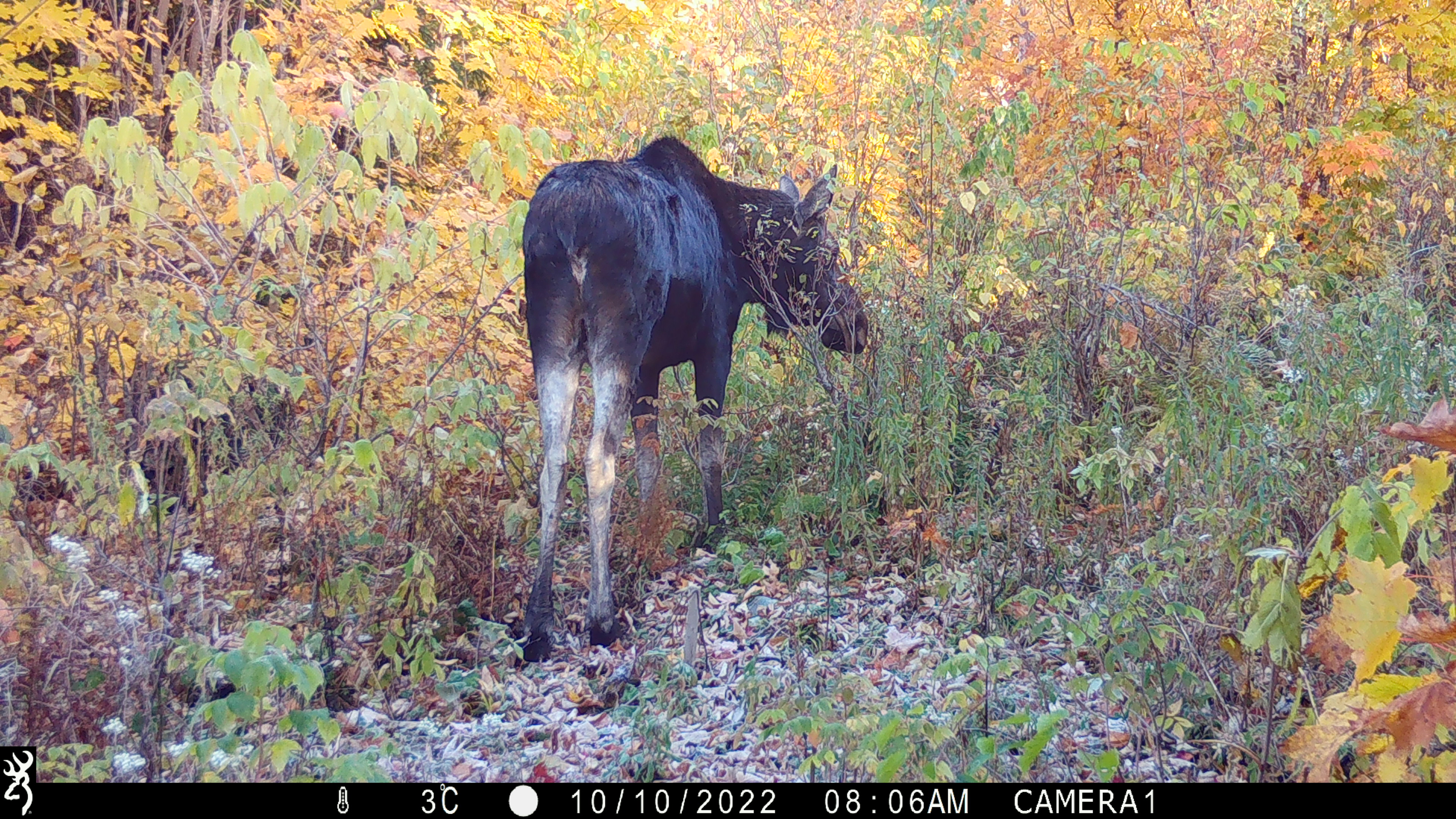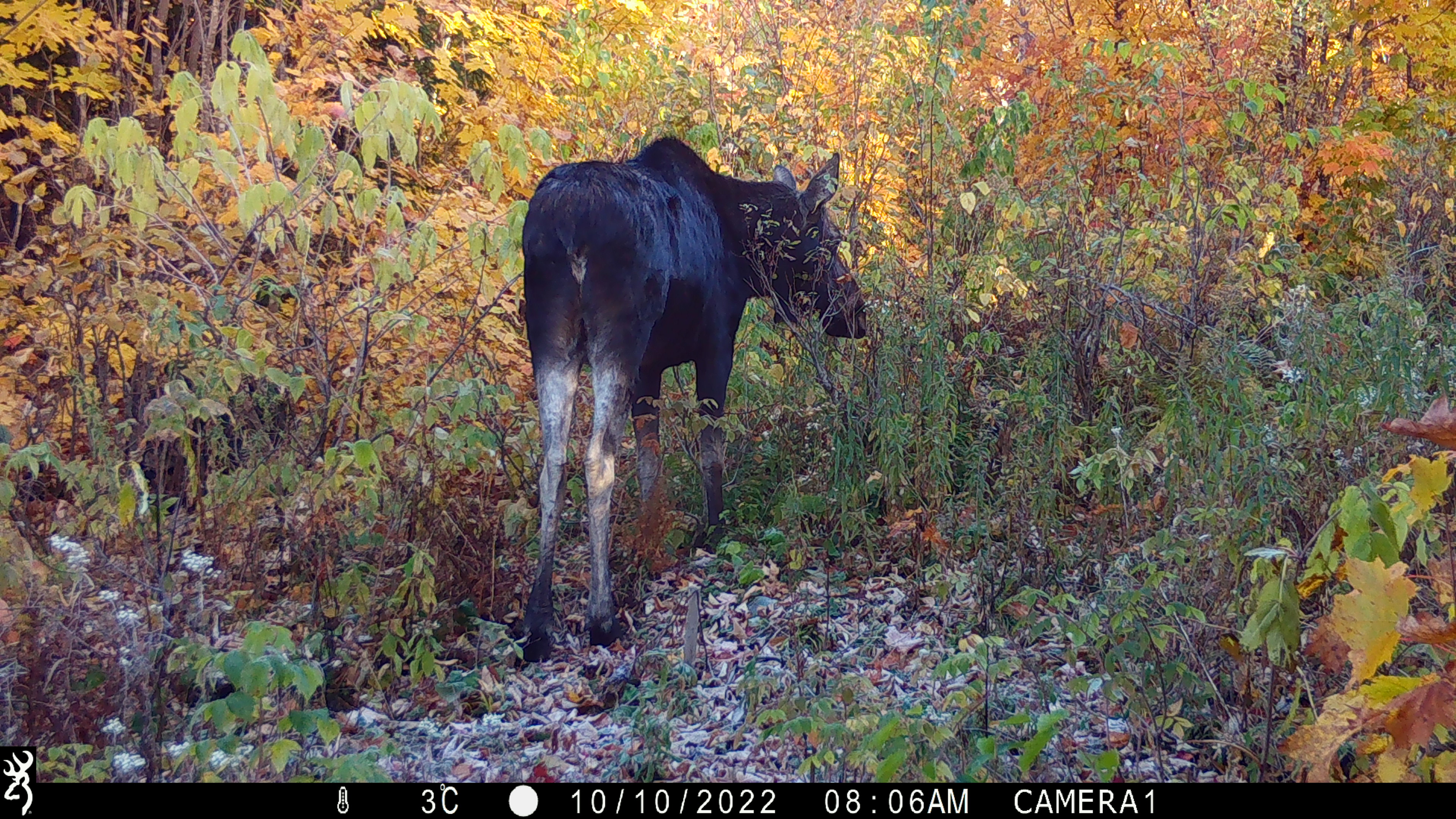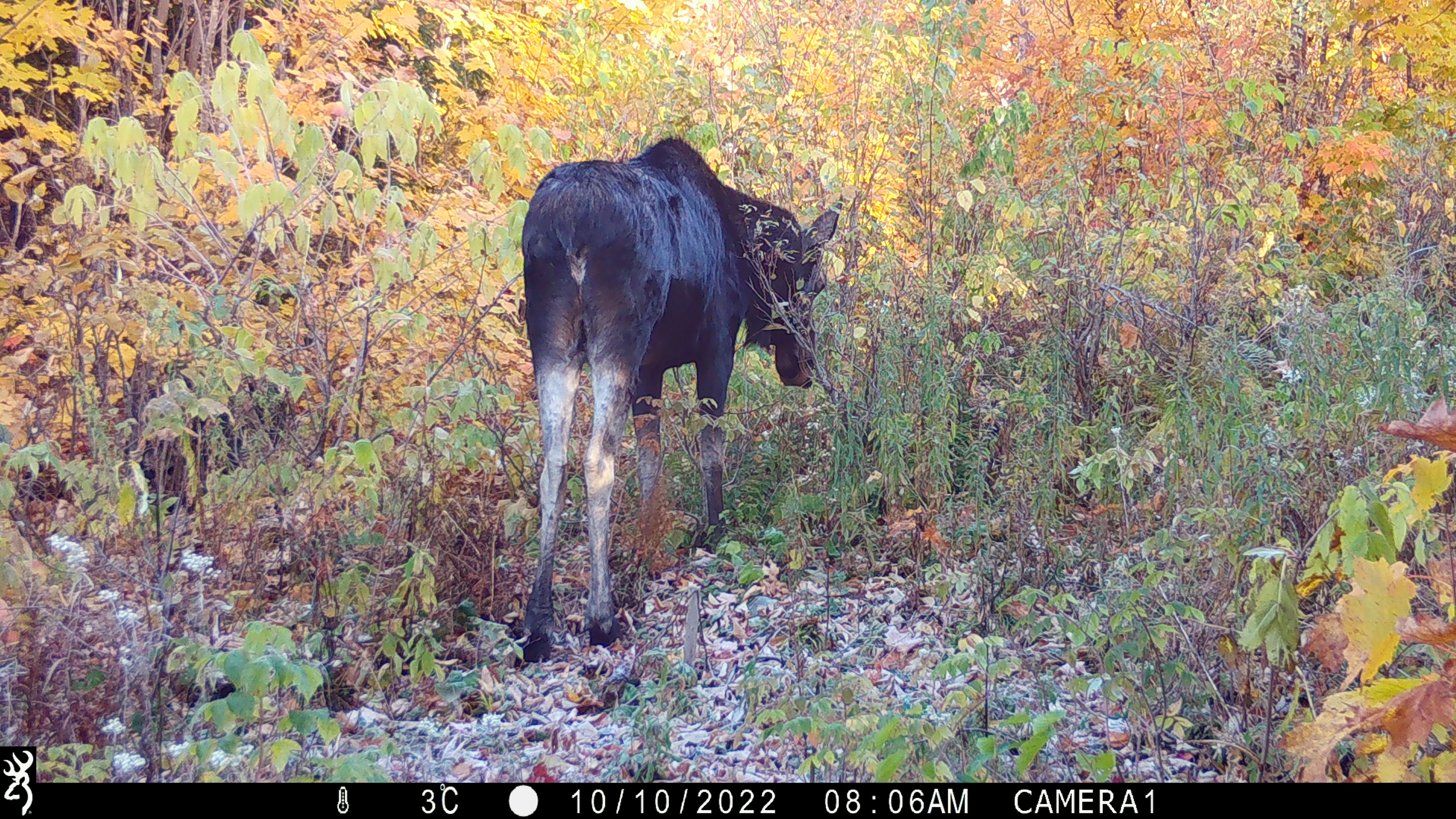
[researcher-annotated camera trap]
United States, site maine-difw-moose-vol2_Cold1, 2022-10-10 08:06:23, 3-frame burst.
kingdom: Animalia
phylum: Chordata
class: Mammalia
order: Artiodactyla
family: Cervidae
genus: Alces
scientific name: Alces alces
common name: moose